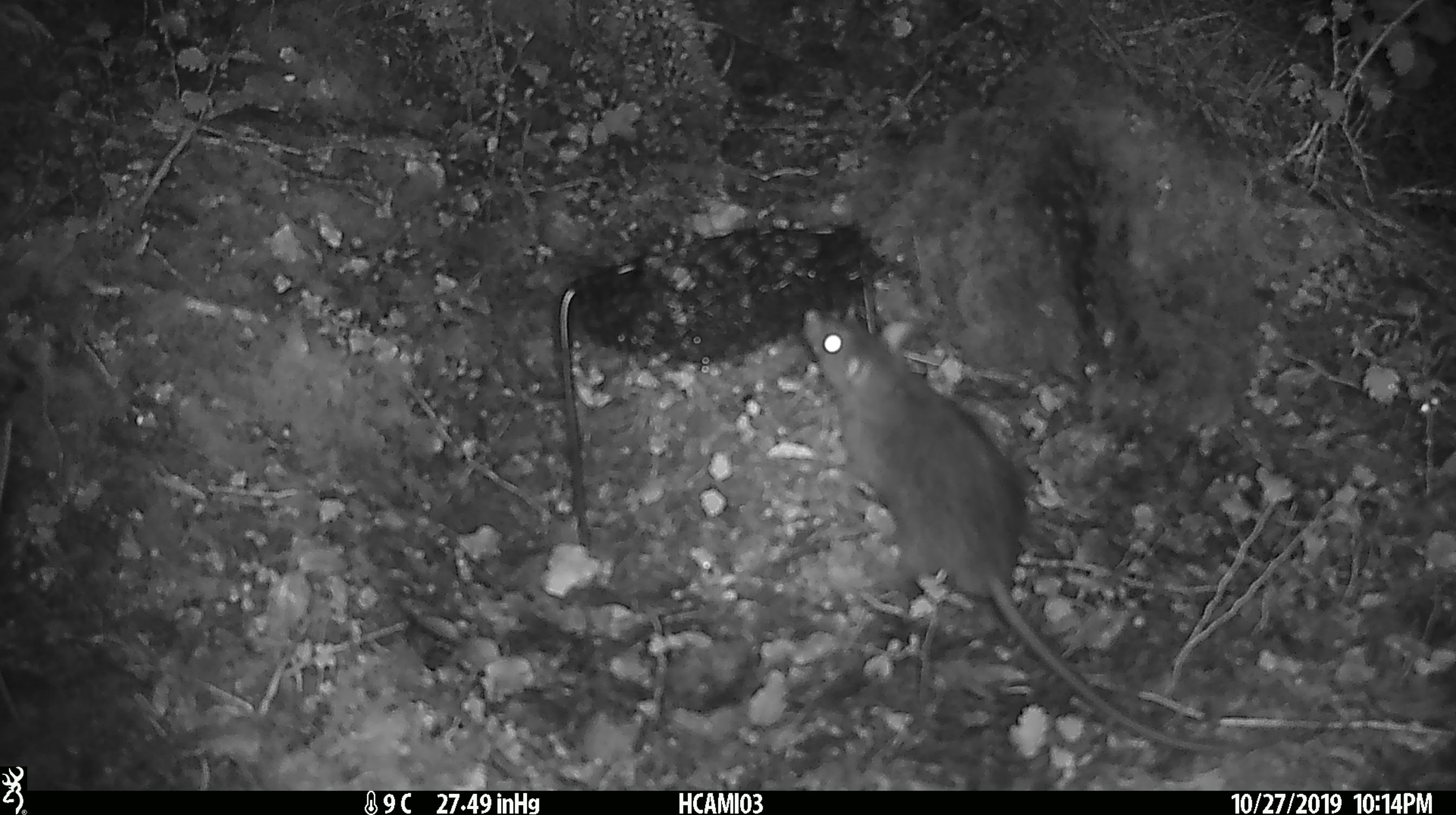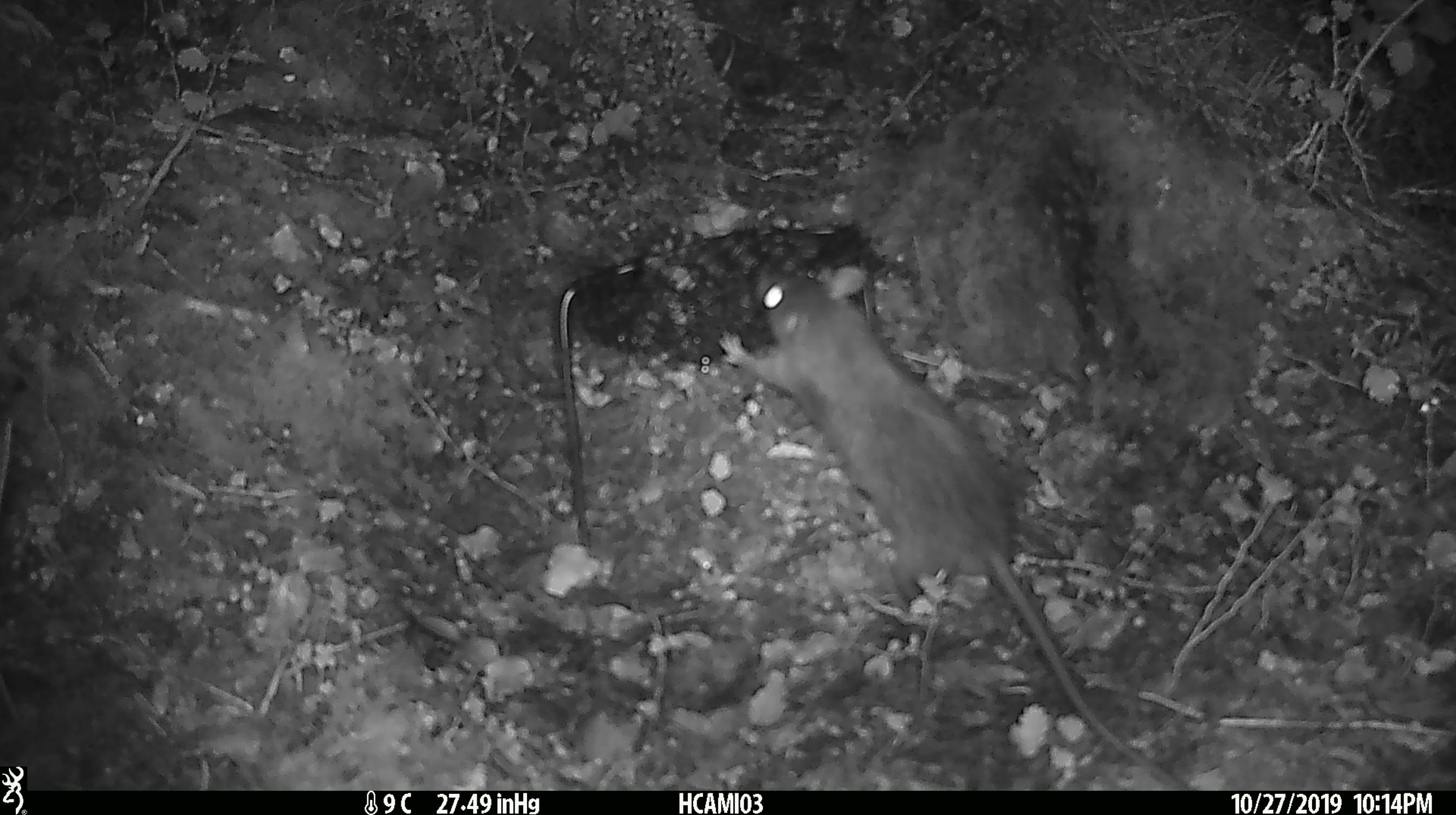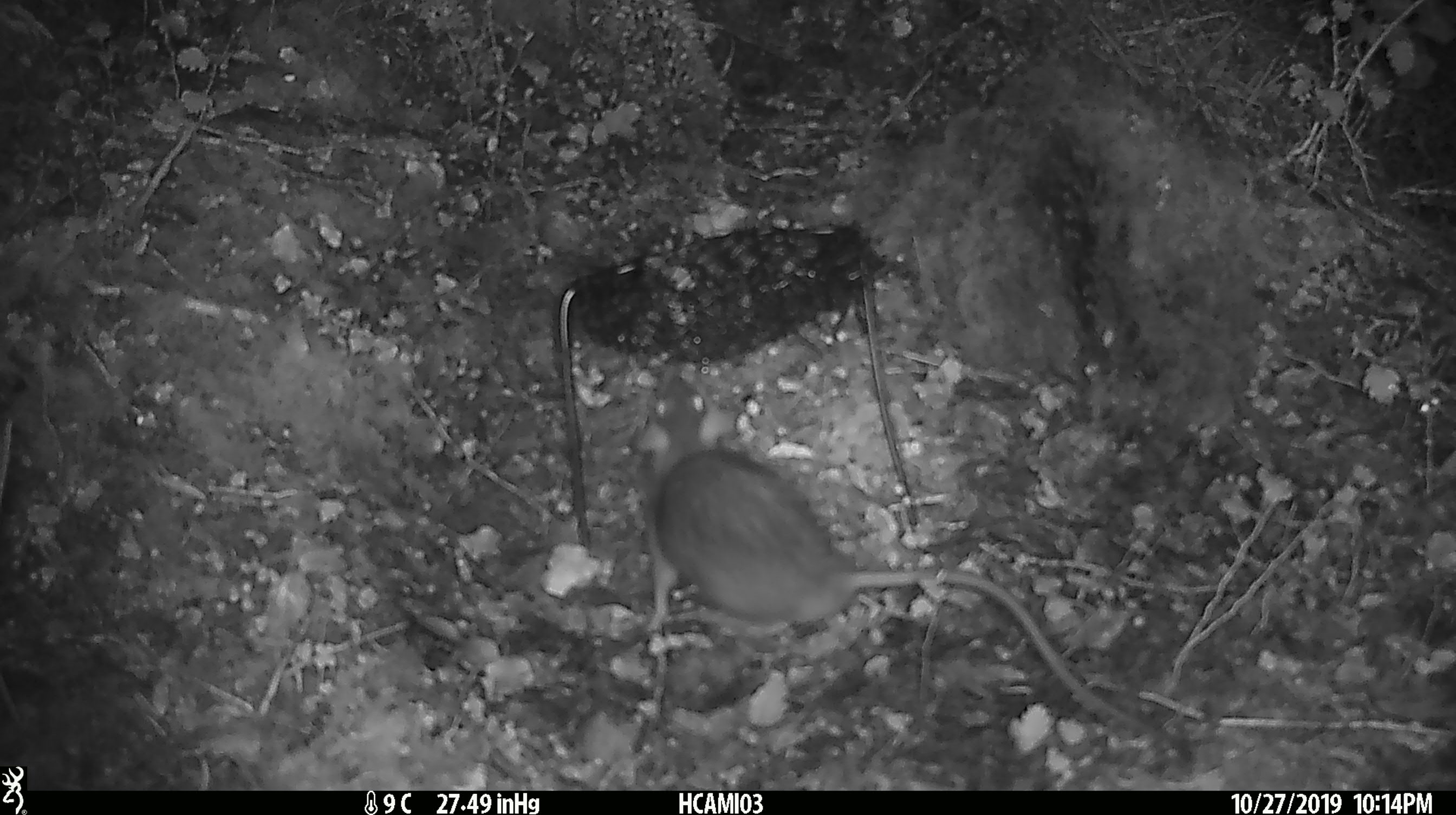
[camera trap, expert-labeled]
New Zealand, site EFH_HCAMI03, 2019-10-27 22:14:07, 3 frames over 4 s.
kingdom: Animalia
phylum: Chordata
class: Mammalia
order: Rodentia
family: Muridae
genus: Rattus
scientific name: Rattus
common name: rat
Rat (Rattus).